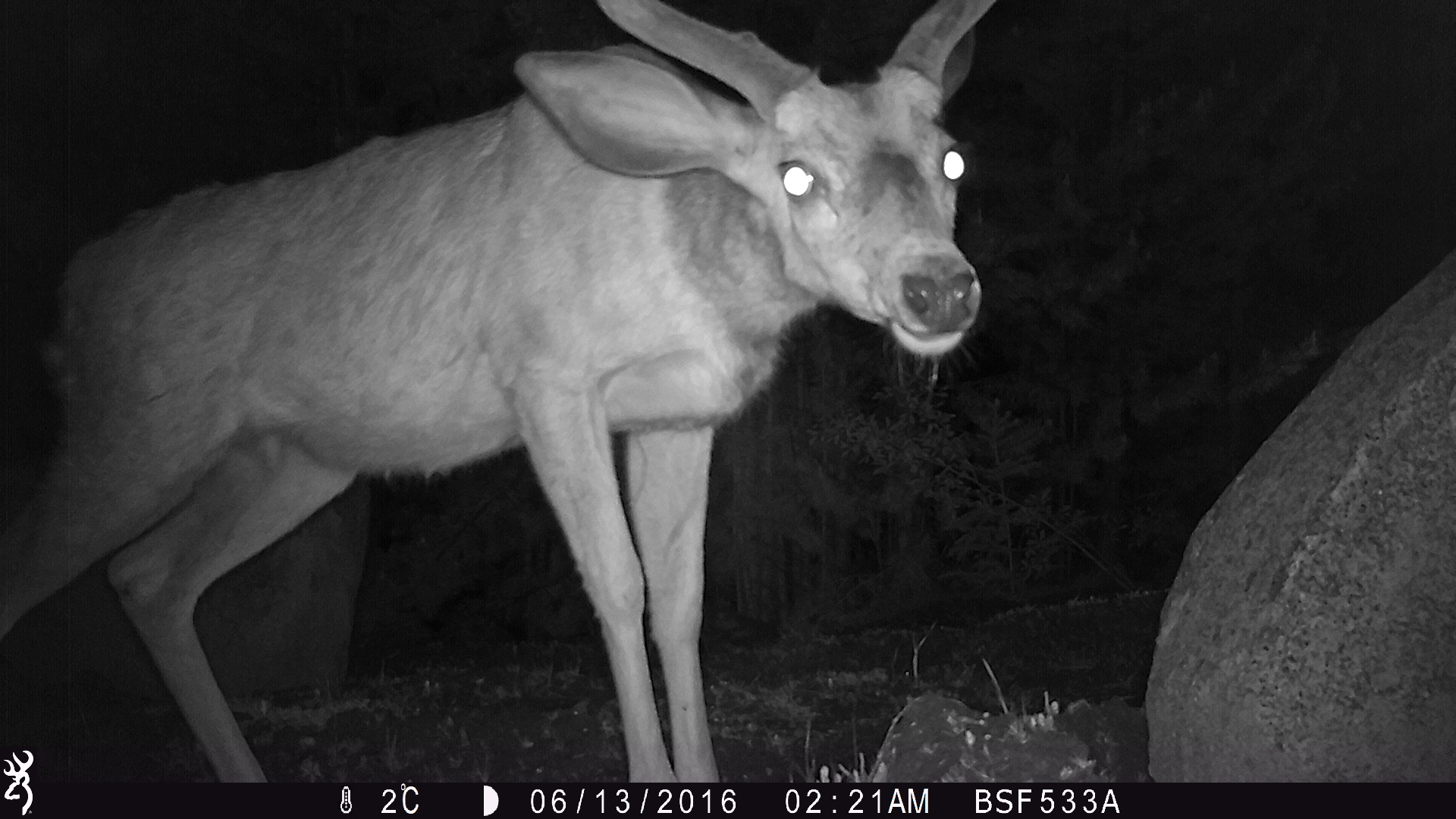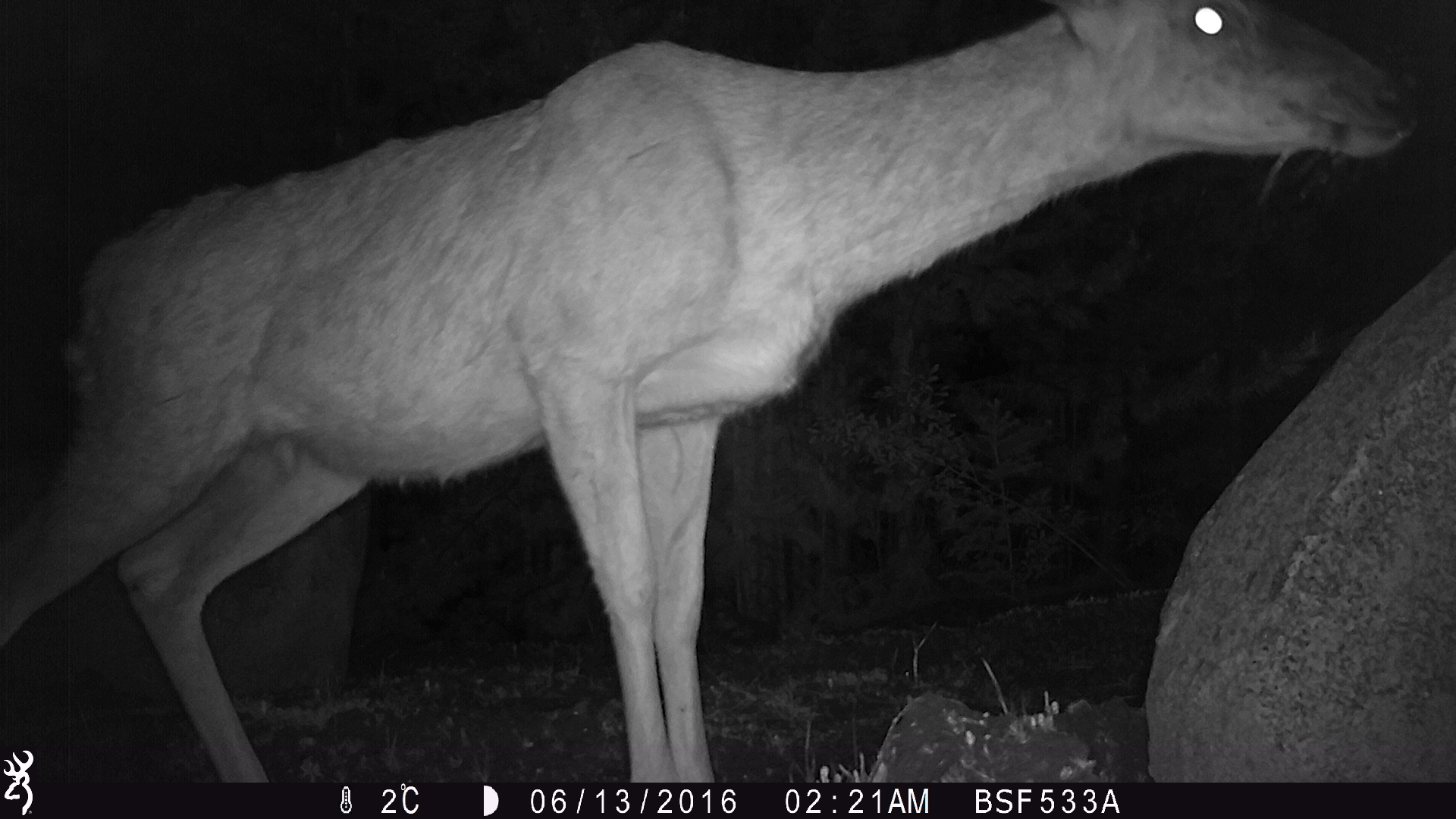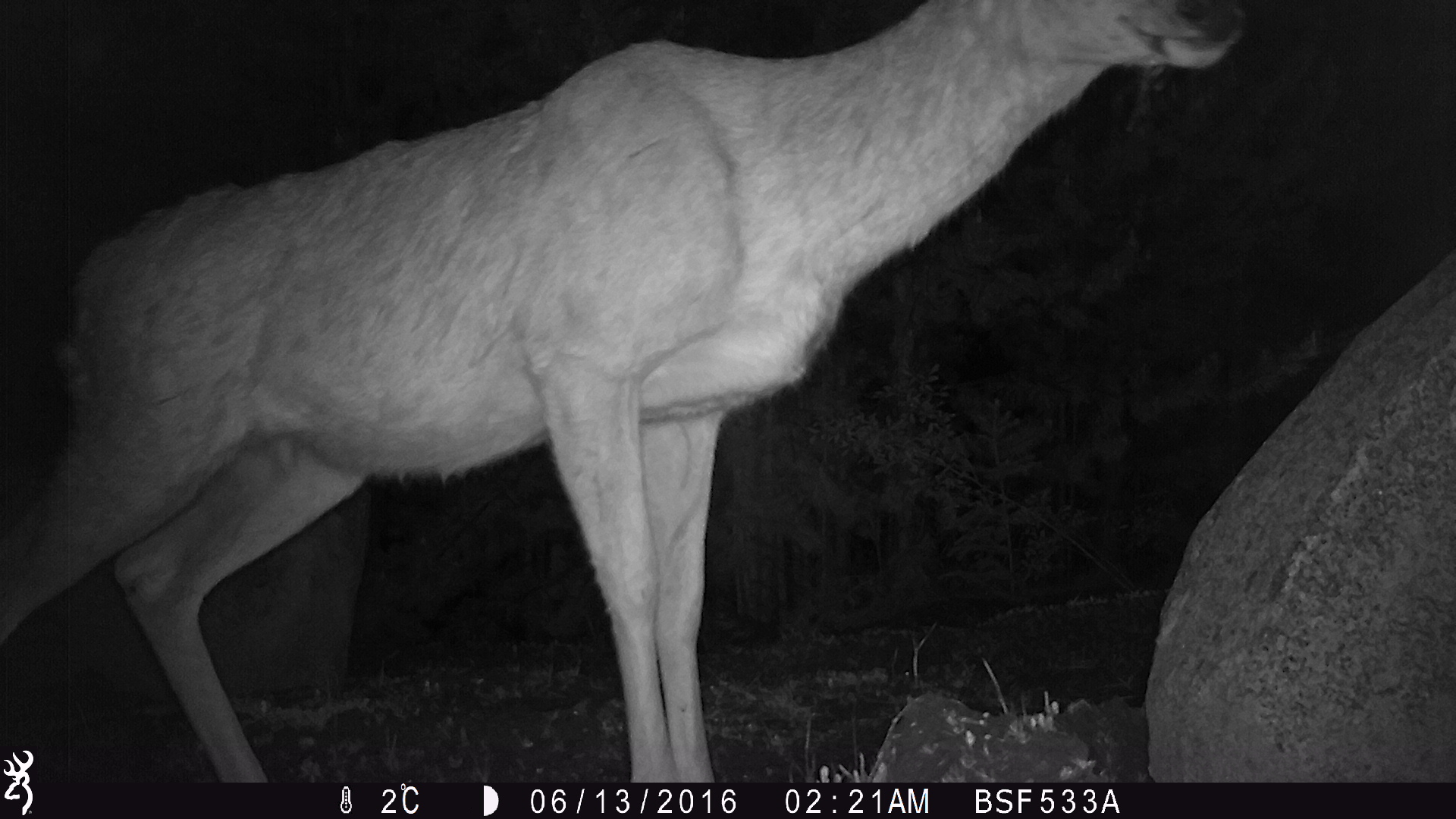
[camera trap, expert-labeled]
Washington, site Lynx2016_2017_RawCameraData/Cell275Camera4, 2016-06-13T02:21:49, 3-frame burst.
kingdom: Animalia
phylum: Chordata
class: Mammalia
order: Artiodactyla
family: Cervidae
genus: Odocoileus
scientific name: Odocoileus hemionus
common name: mule deer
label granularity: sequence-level